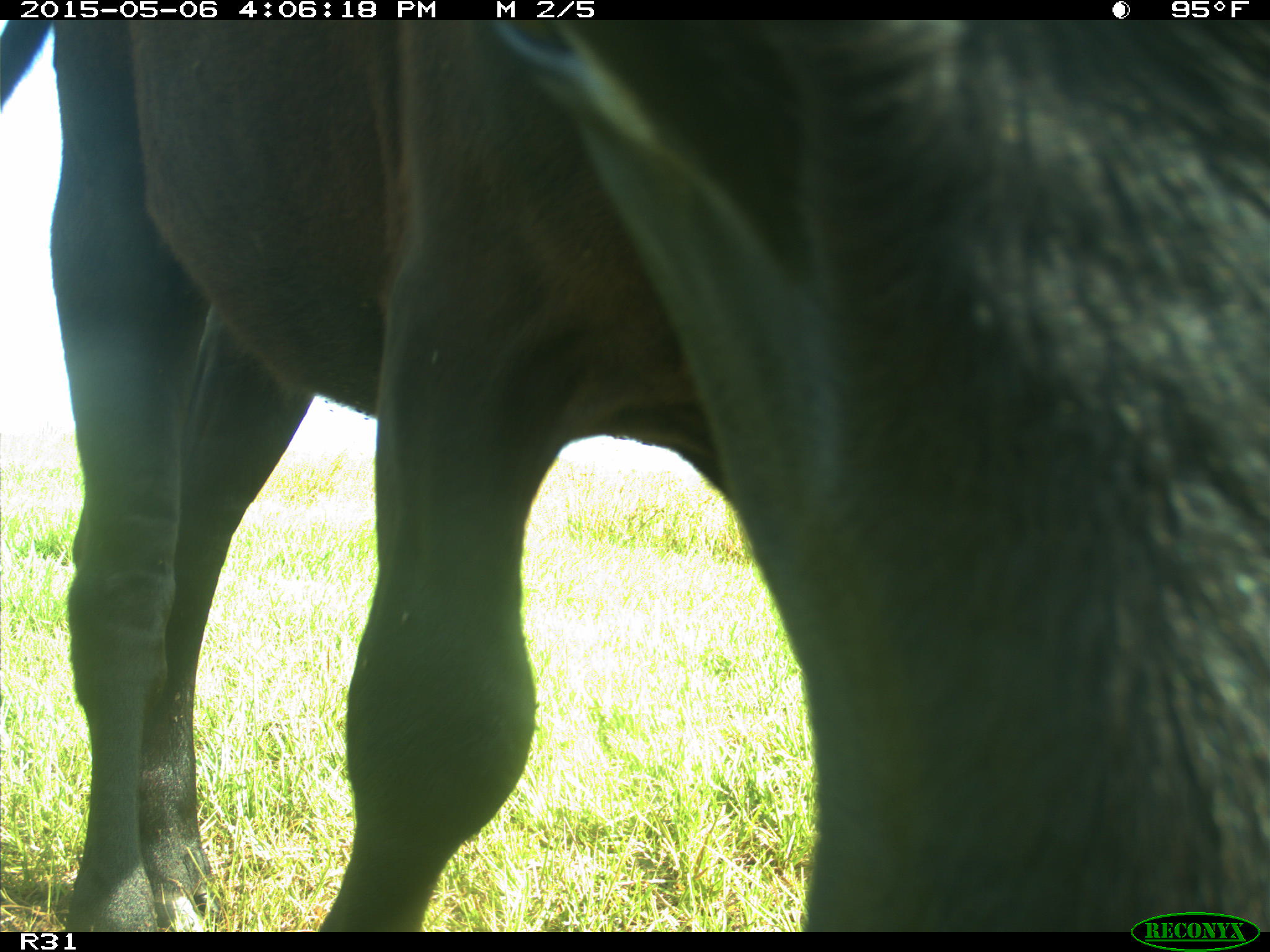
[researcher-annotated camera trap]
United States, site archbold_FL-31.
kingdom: Animalia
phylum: Chordata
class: Mammalia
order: Artiodactyla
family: Bovidae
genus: Bos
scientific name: Bos taurus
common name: domestic cow